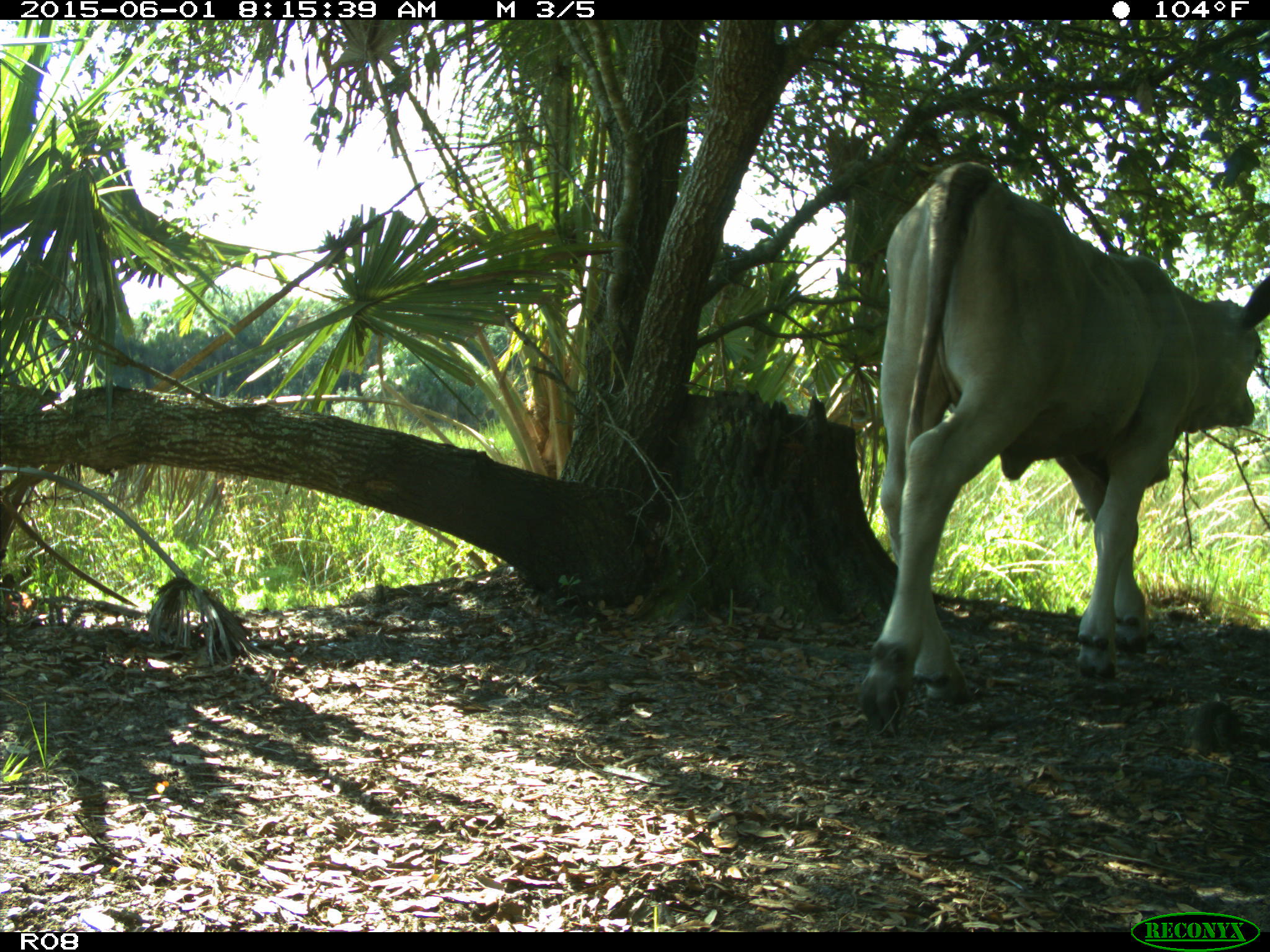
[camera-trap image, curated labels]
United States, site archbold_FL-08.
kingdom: Animalia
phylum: Chordata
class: Mammalia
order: Artiodactyla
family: Bovidae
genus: Bos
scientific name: Bos taurus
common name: domestic cow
Bos taurus (domestic cow).